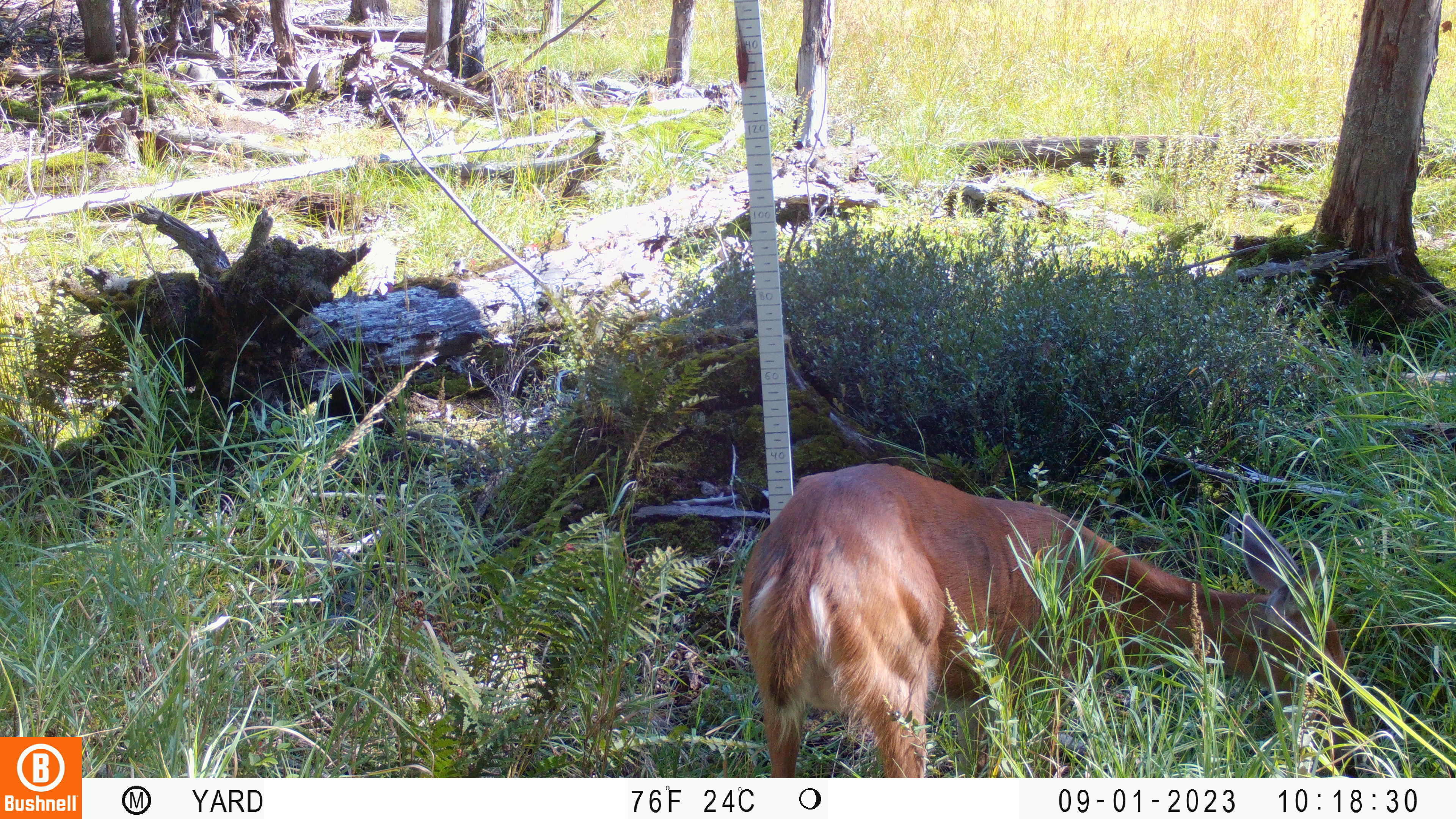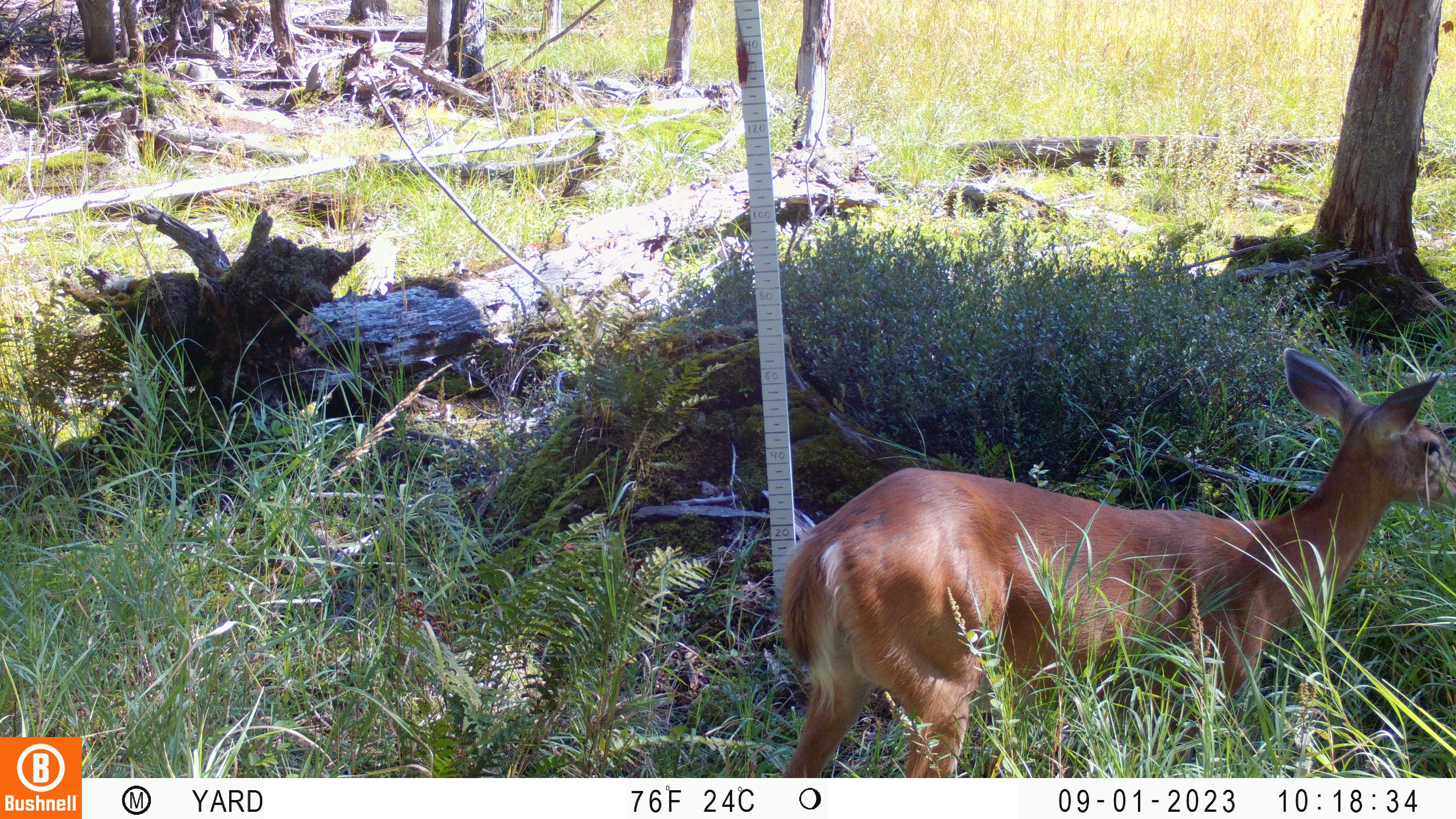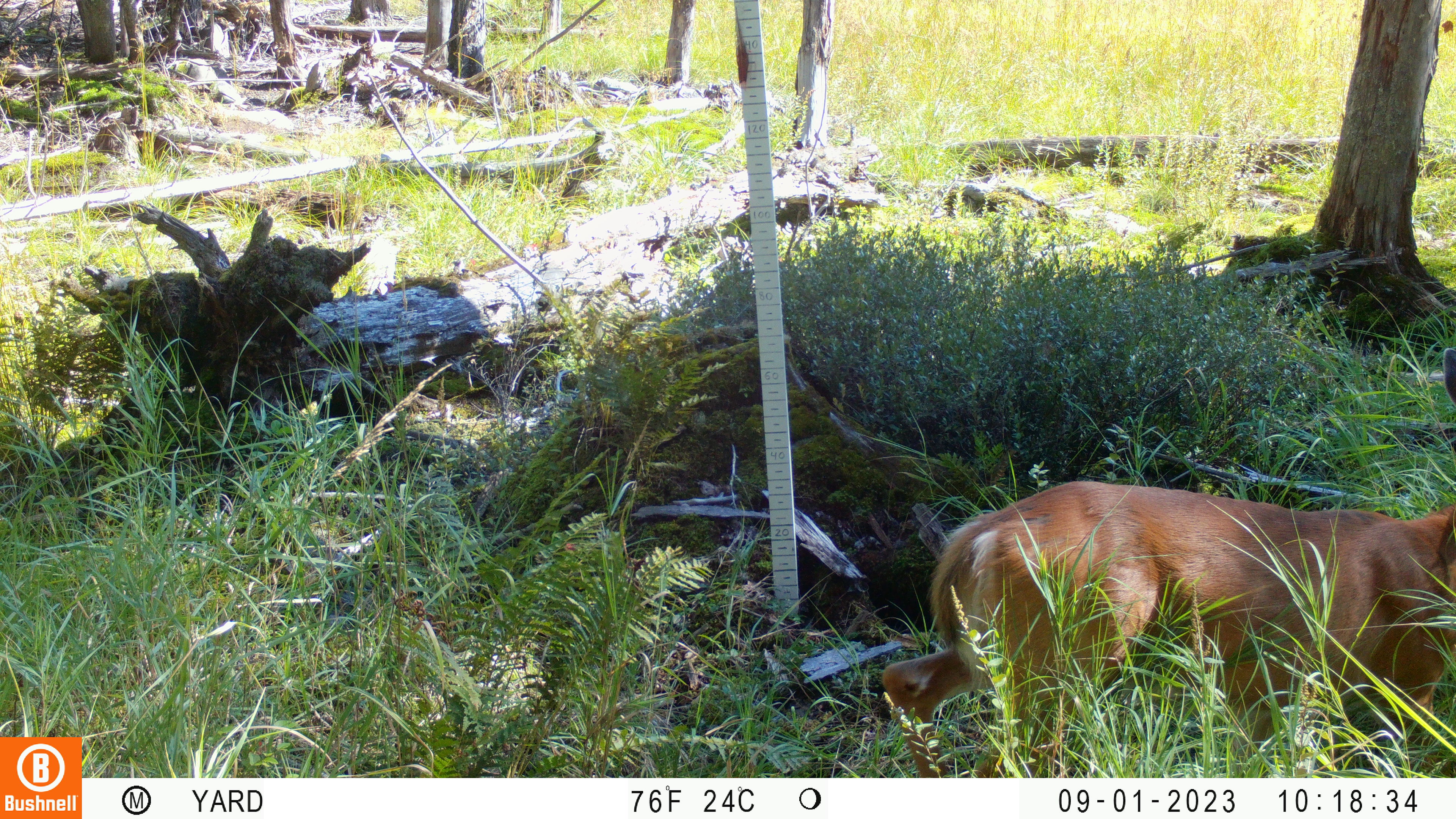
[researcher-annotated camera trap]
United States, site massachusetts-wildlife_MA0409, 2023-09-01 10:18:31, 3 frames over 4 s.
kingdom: Animalia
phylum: Chordata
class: Mammalia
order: Artiodactyla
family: Cervidae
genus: Odocoileus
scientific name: Odocoileus virginianus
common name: white-tailed deer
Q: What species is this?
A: White-tailed deer (Odocoileus virginianus).